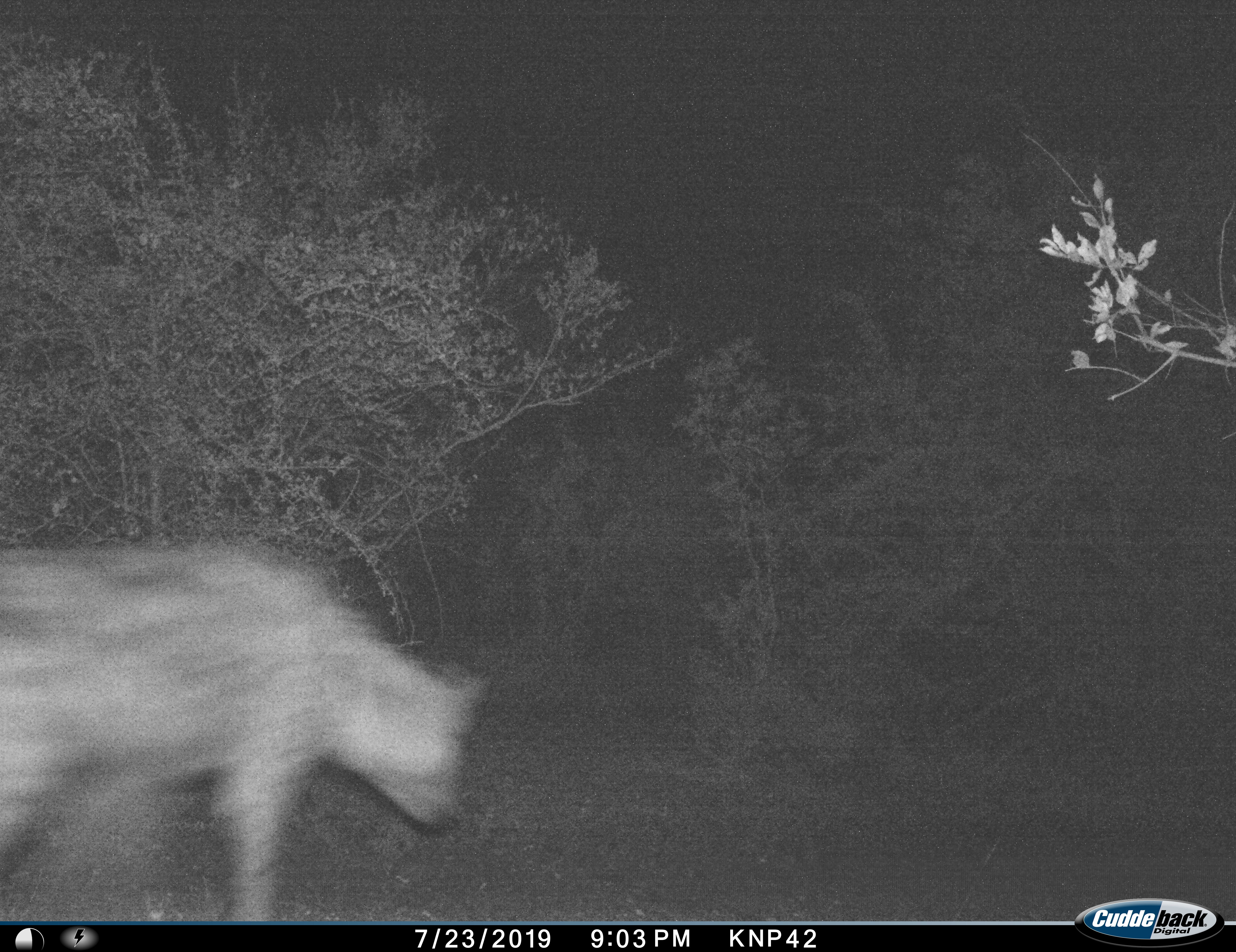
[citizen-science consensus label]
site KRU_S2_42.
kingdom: Animalia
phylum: Chordata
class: Mammalia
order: Carnivora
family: Hyaenidae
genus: Crocuta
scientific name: Crocuta crocuta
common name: spotted hyena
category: hyenaspotted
Hyenaspotted (spotted hyena) (Crocuta crocuta), count 1. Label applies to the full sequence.